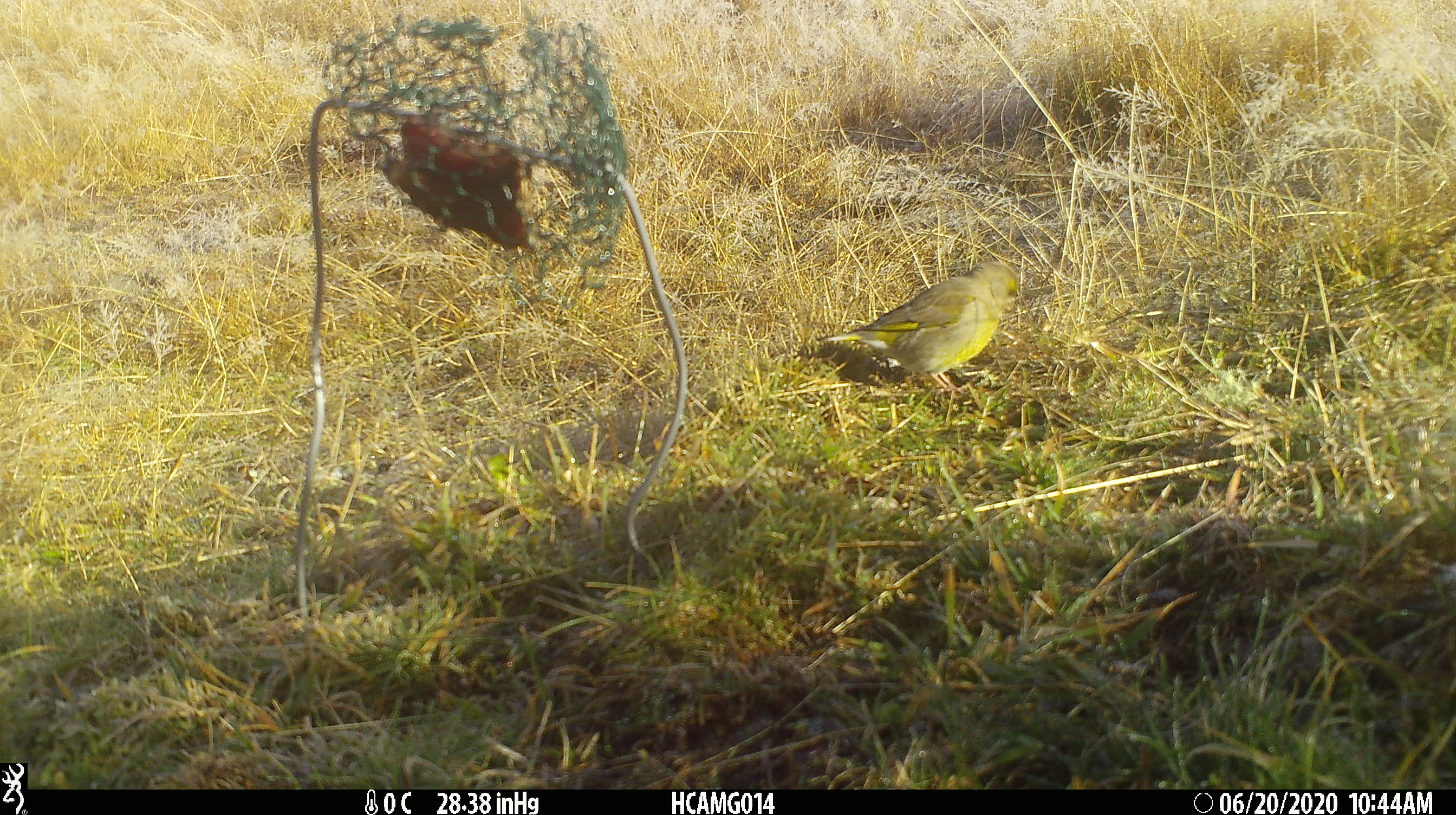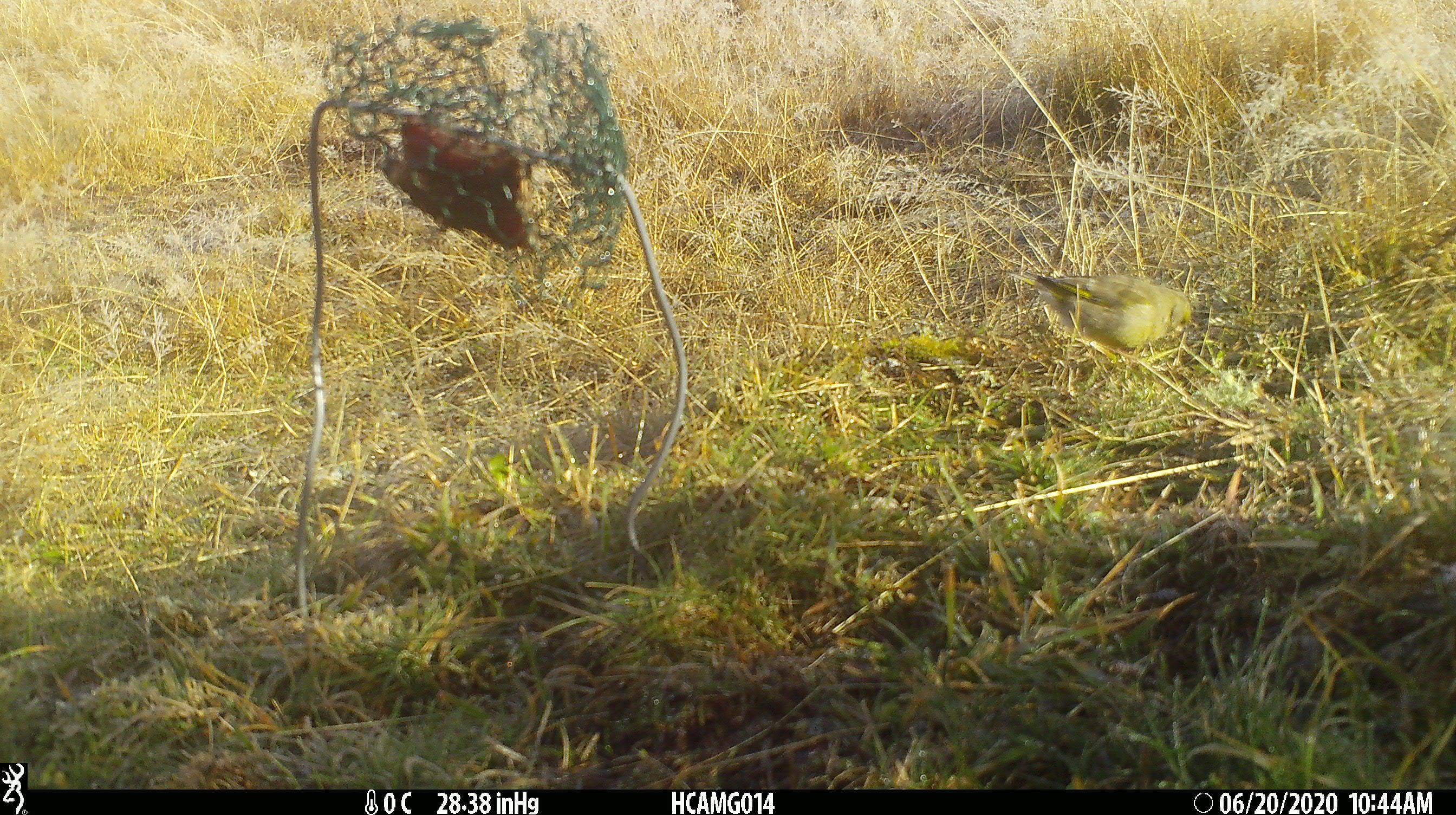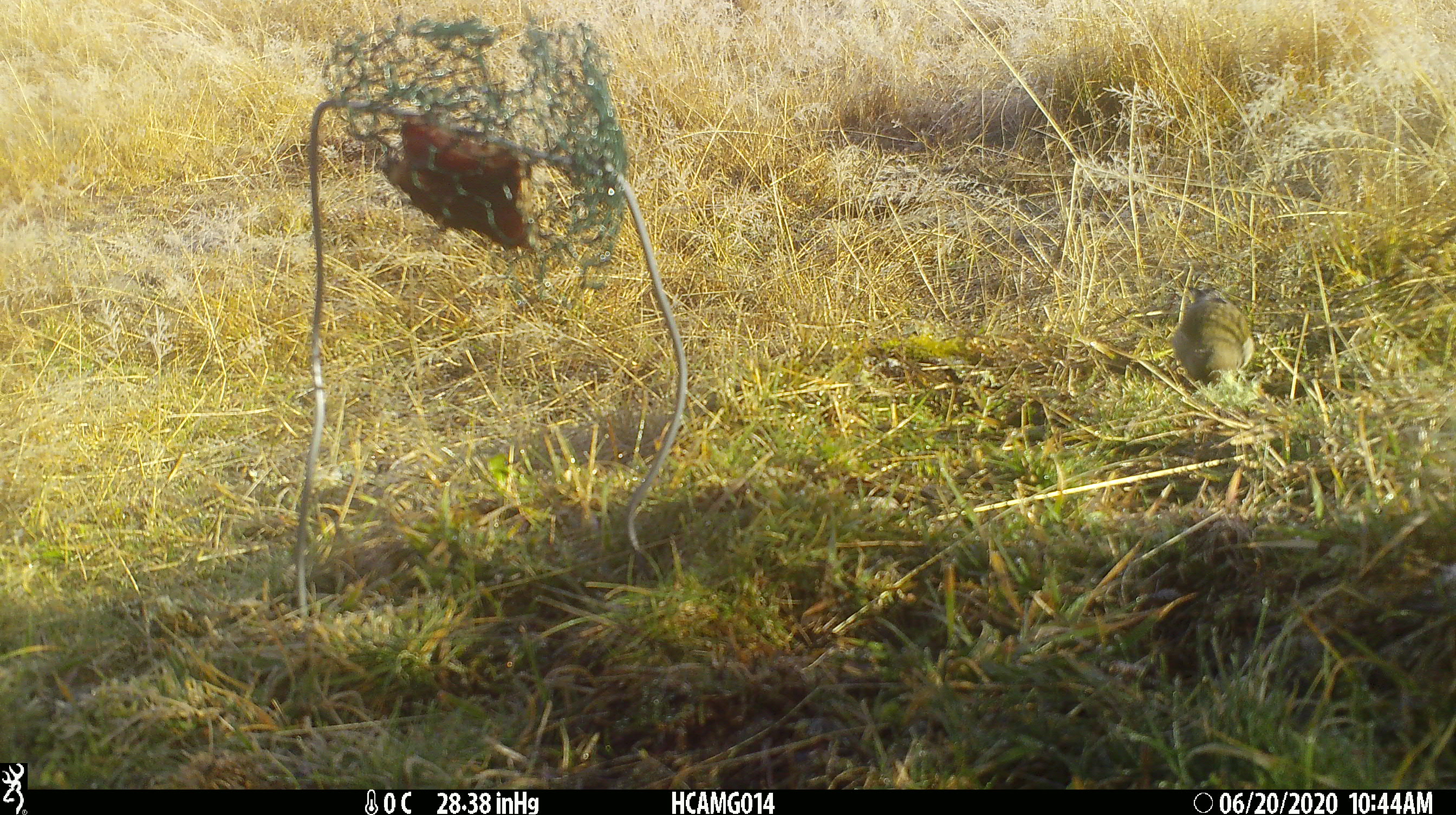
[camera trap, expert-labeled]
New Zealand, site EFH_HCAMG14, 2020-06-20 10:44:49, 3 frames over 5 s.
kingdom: Animalia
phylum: Chordata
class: Aves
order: Passeriformes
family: Fringillidae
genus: Chloris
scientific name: Chloris chloris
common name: greenfinch